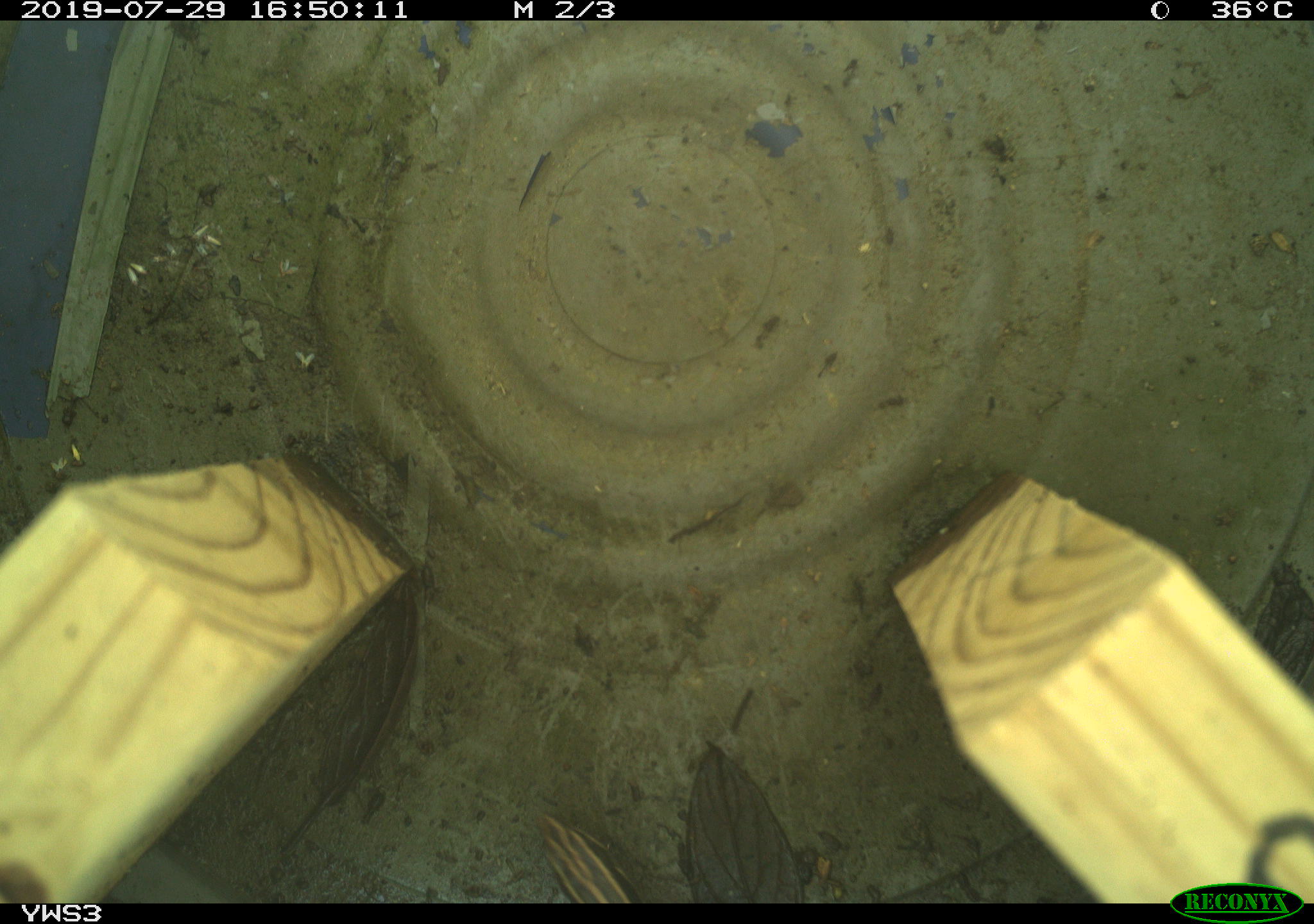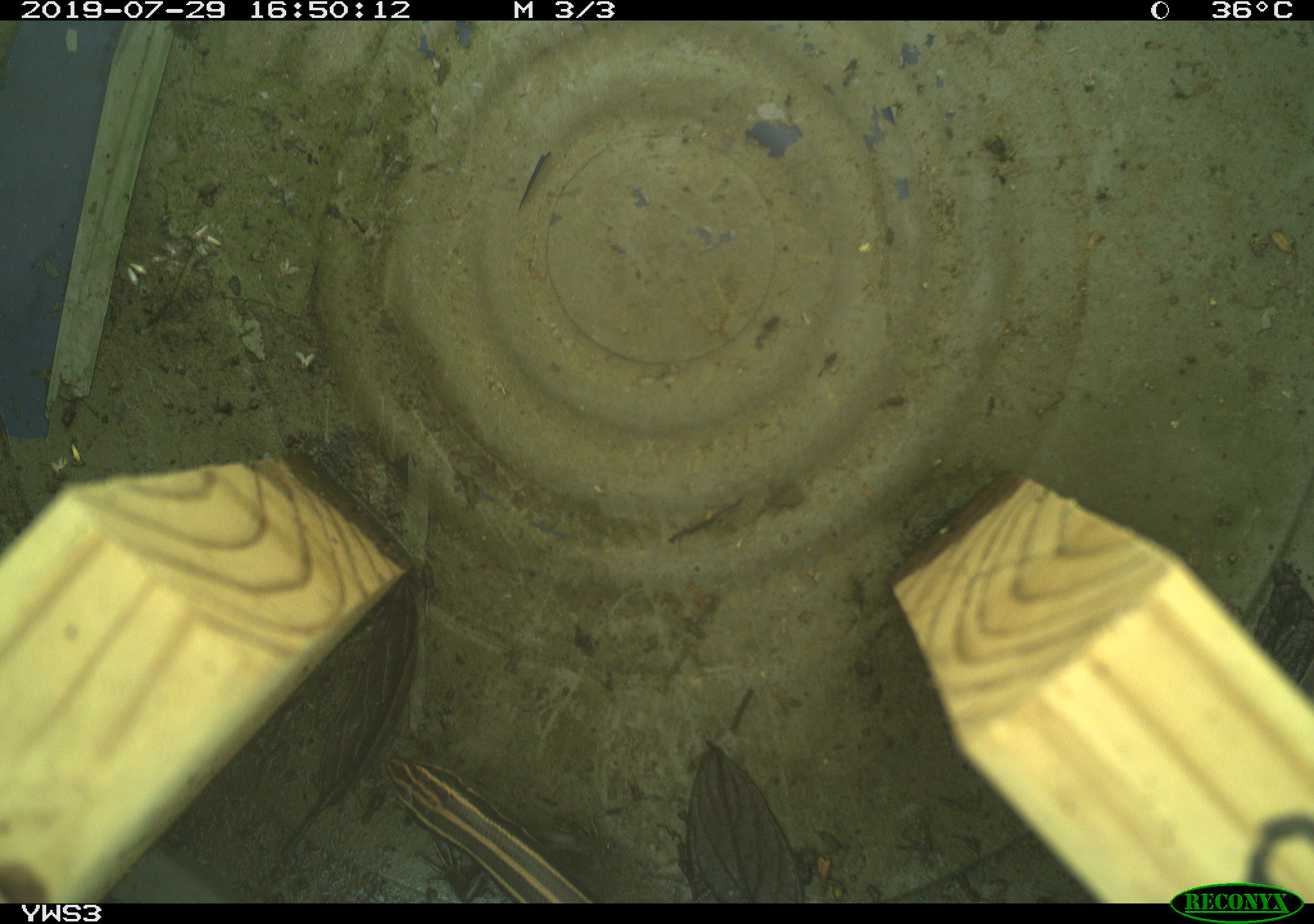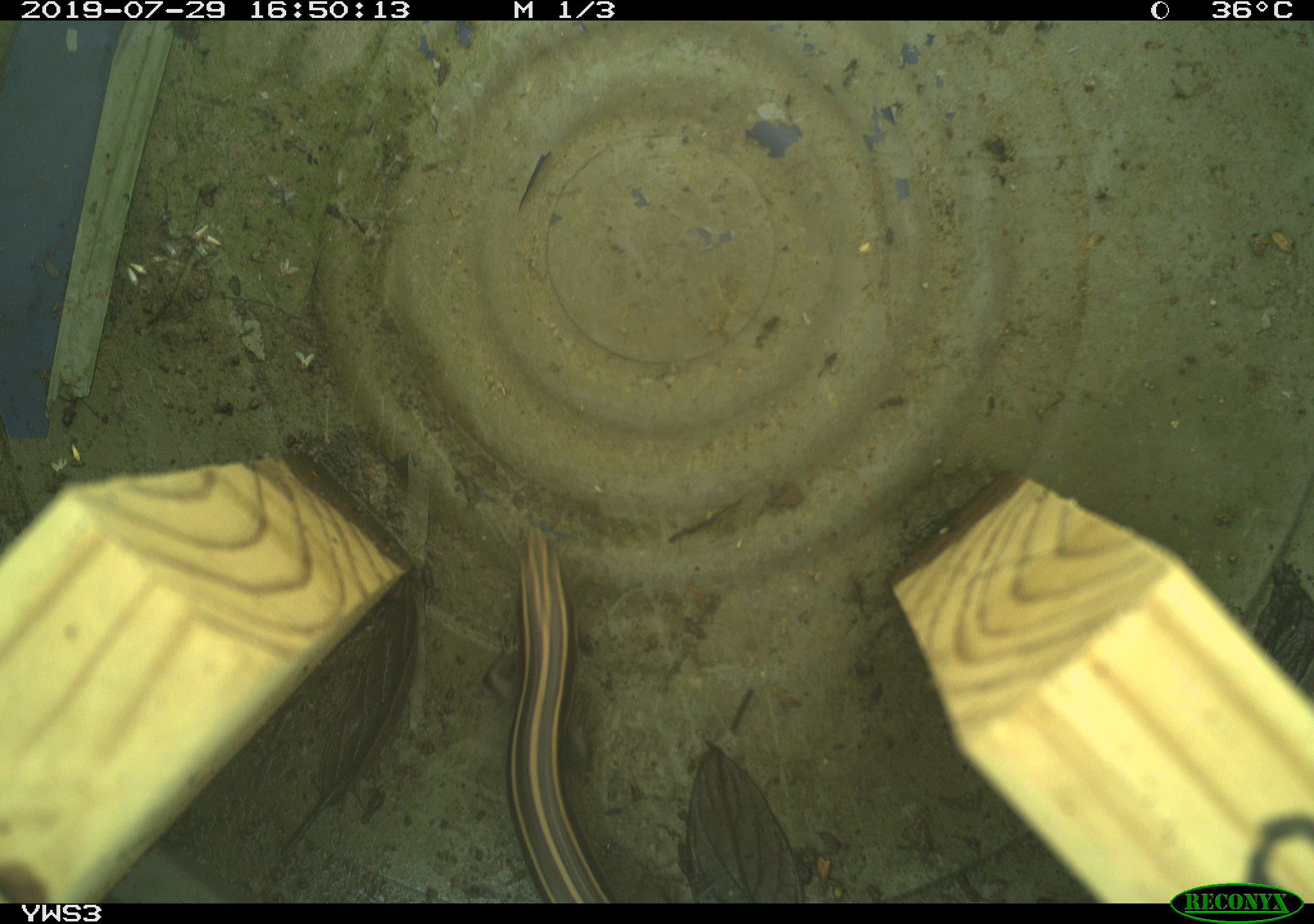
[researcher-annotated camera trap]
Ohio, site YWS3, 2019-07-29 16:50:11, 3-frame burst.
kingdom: Animalia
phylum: Chordata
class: Reptilia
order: Squamata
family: Scincidae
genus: Plestiodon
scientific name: Plestiodon fasciatus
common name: common five-lined skink